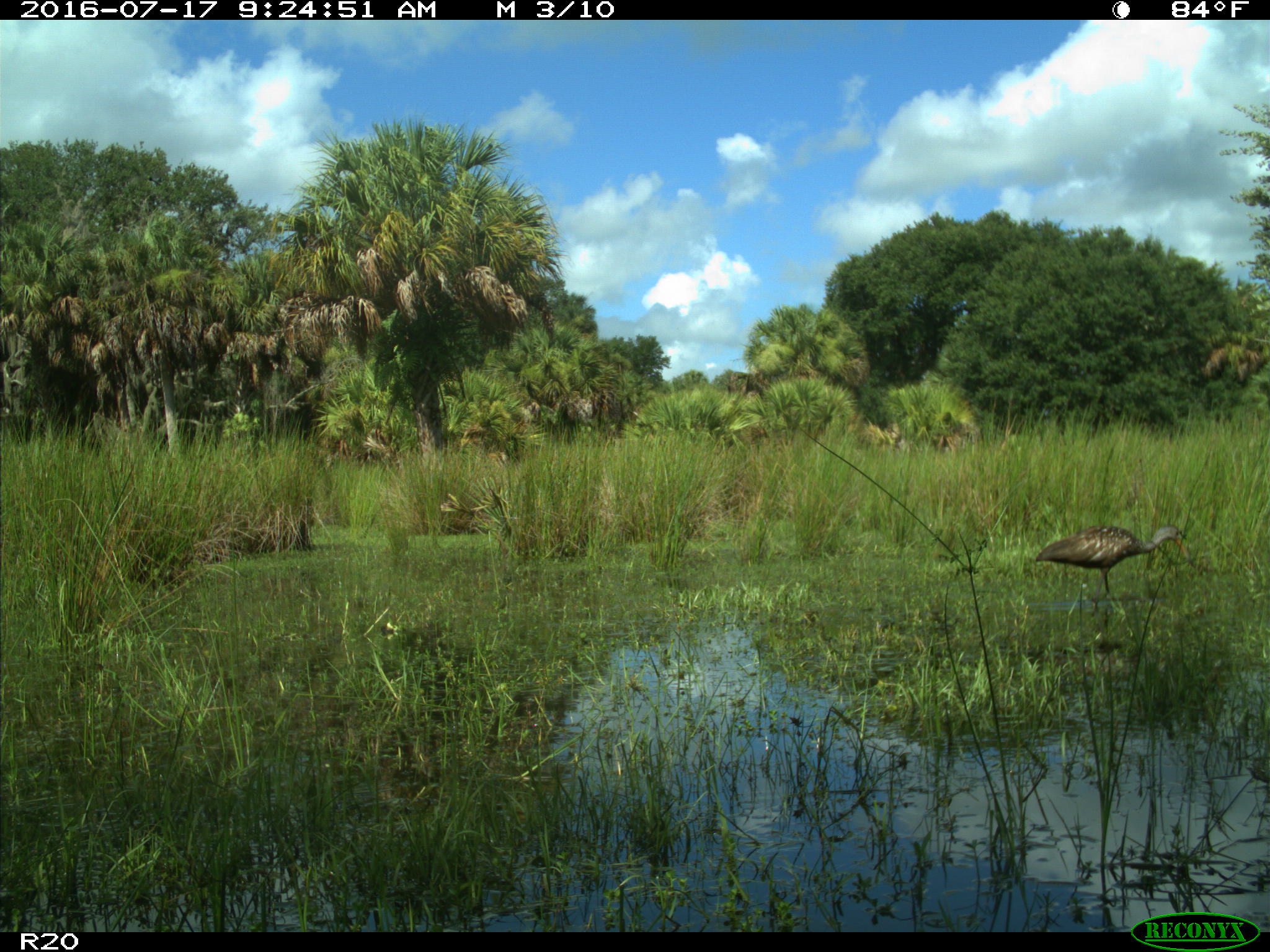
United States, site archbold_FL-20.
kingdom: Animalia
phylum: Chordata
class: Aves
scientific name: Aves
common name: birds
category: unidentified bird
Unidentified bird (birds) (Aves).